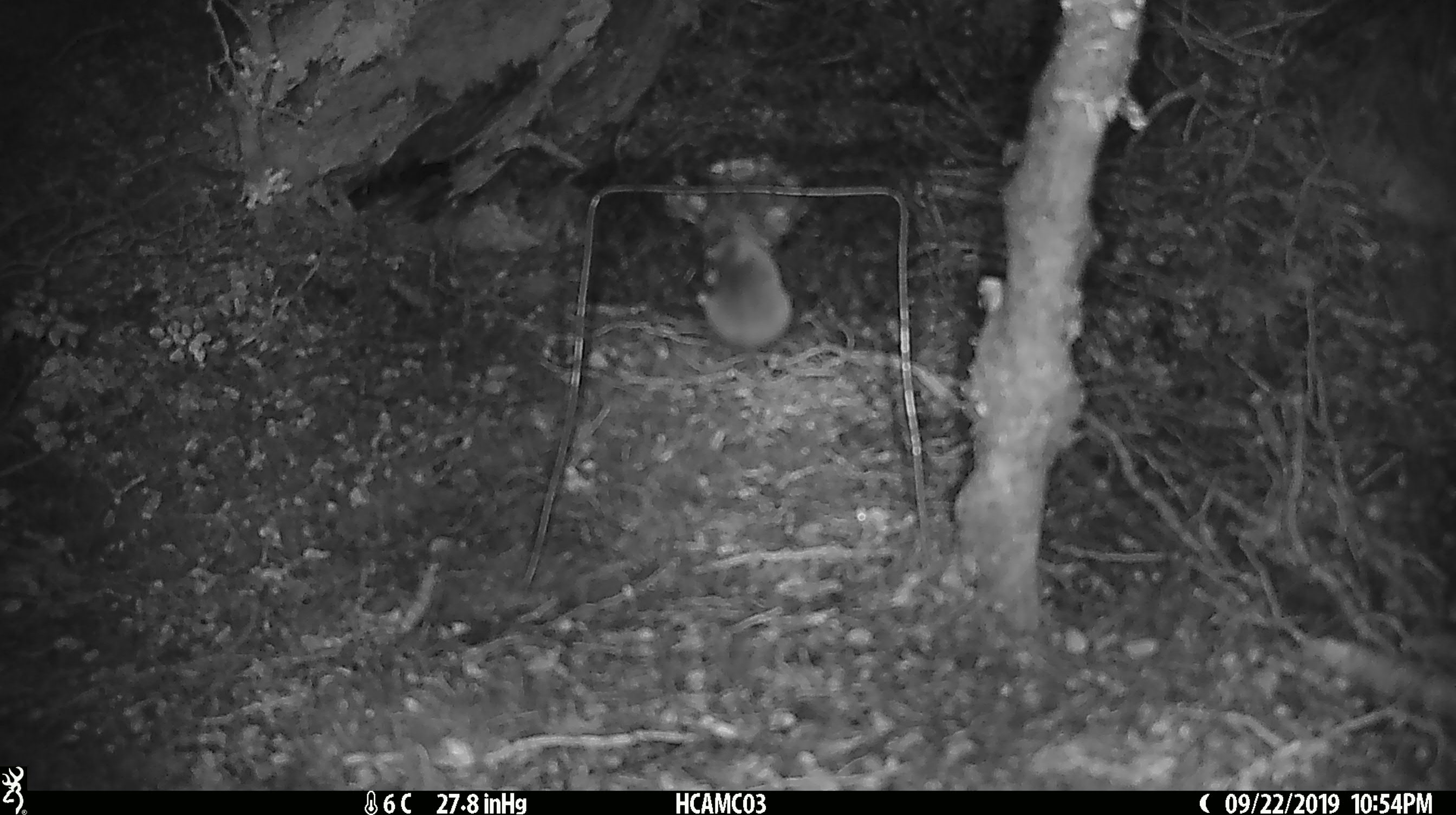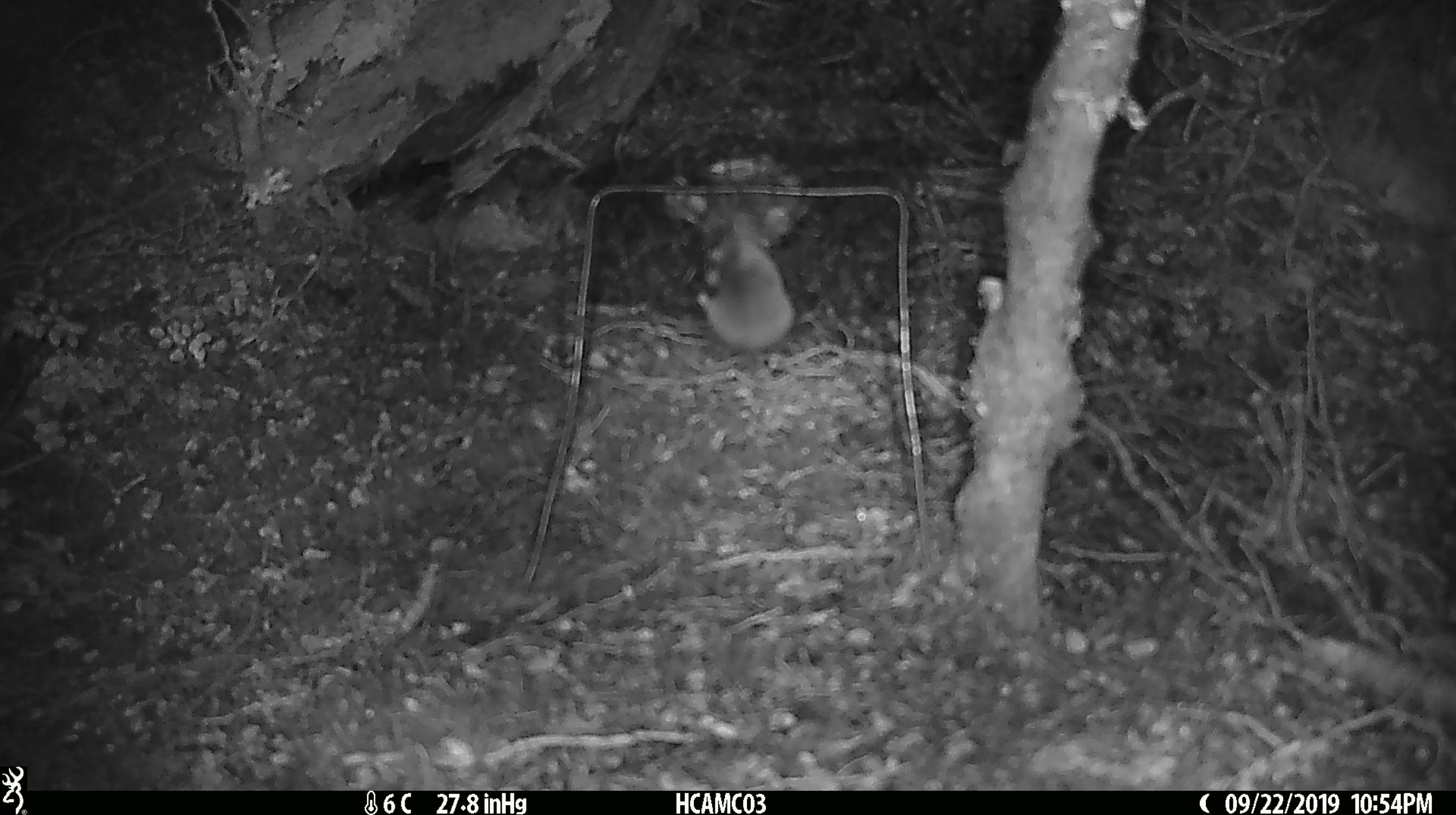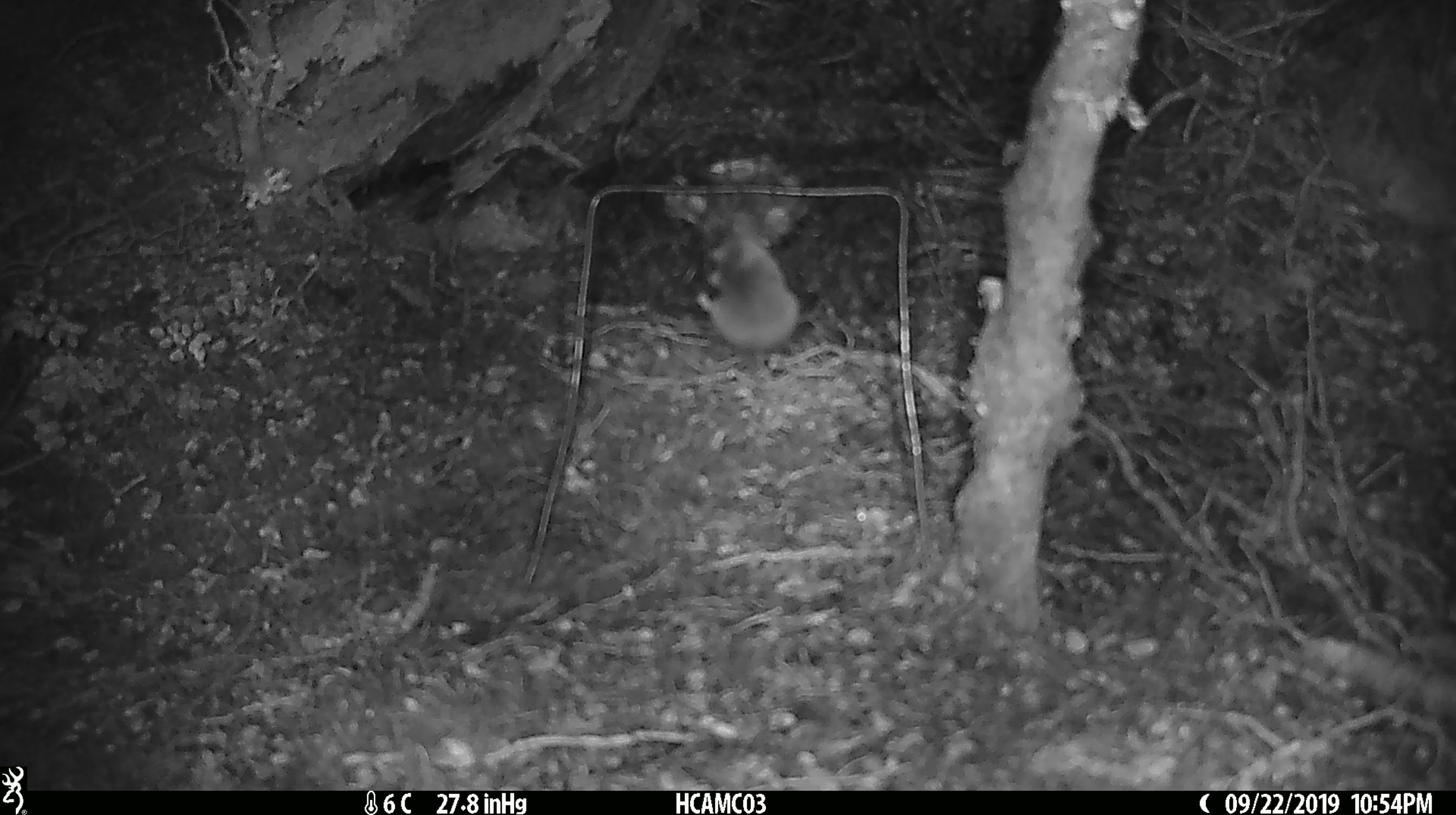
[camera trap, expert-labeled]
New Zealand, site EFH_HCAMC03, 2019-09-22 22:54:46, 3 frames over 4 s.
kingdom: Animalia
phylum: Chordata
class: Mammalia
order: Rodentia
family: Muridae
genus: Mus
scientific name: Mus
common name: mouse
Mouse (Mus).